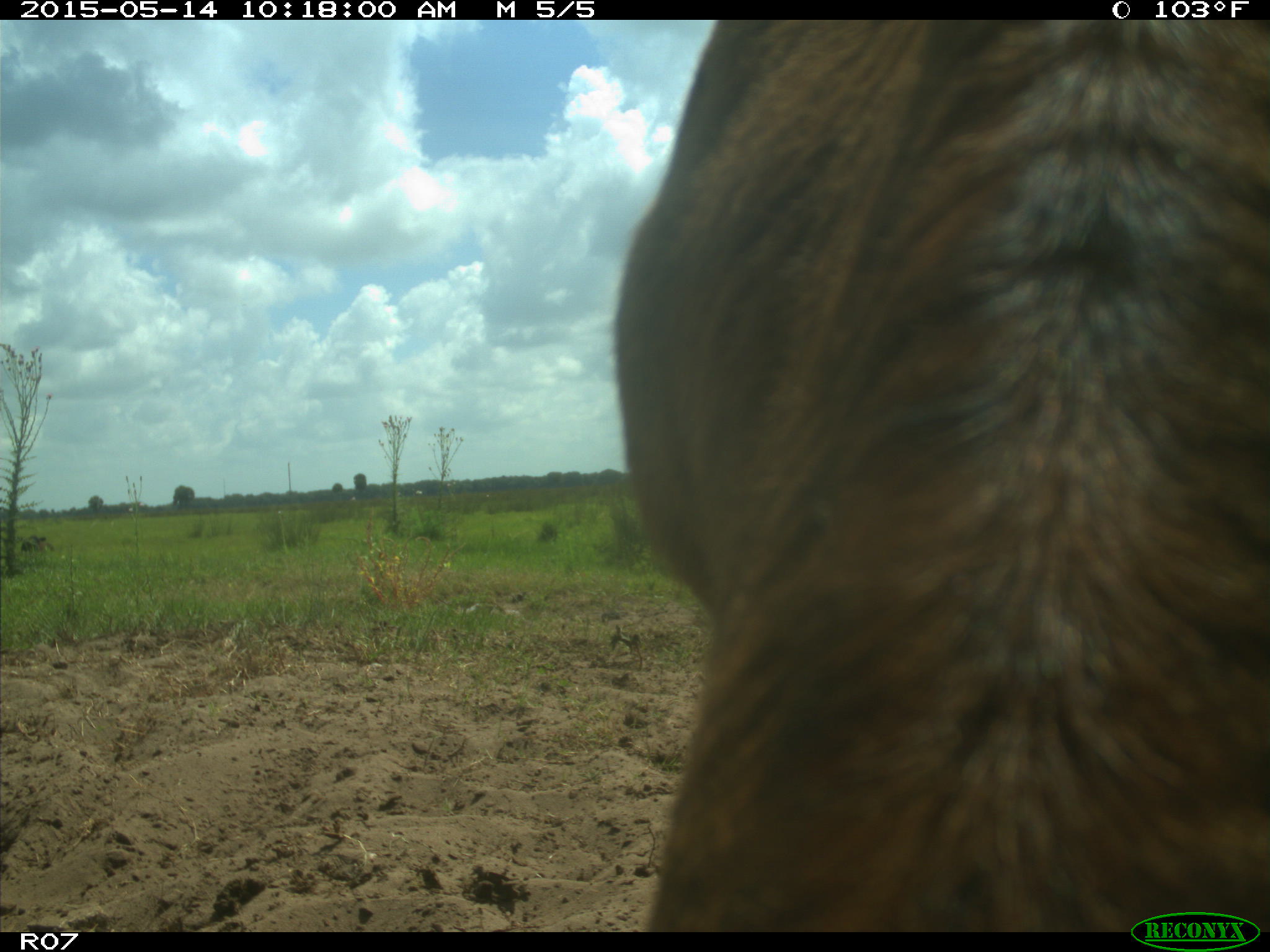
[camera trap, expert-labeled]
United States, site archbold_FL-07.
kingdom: Animalia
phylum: Chordata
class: Mammalia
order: Artiodactyla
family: Bovidae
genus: Bos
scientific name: Bos taurus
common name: domestic cow